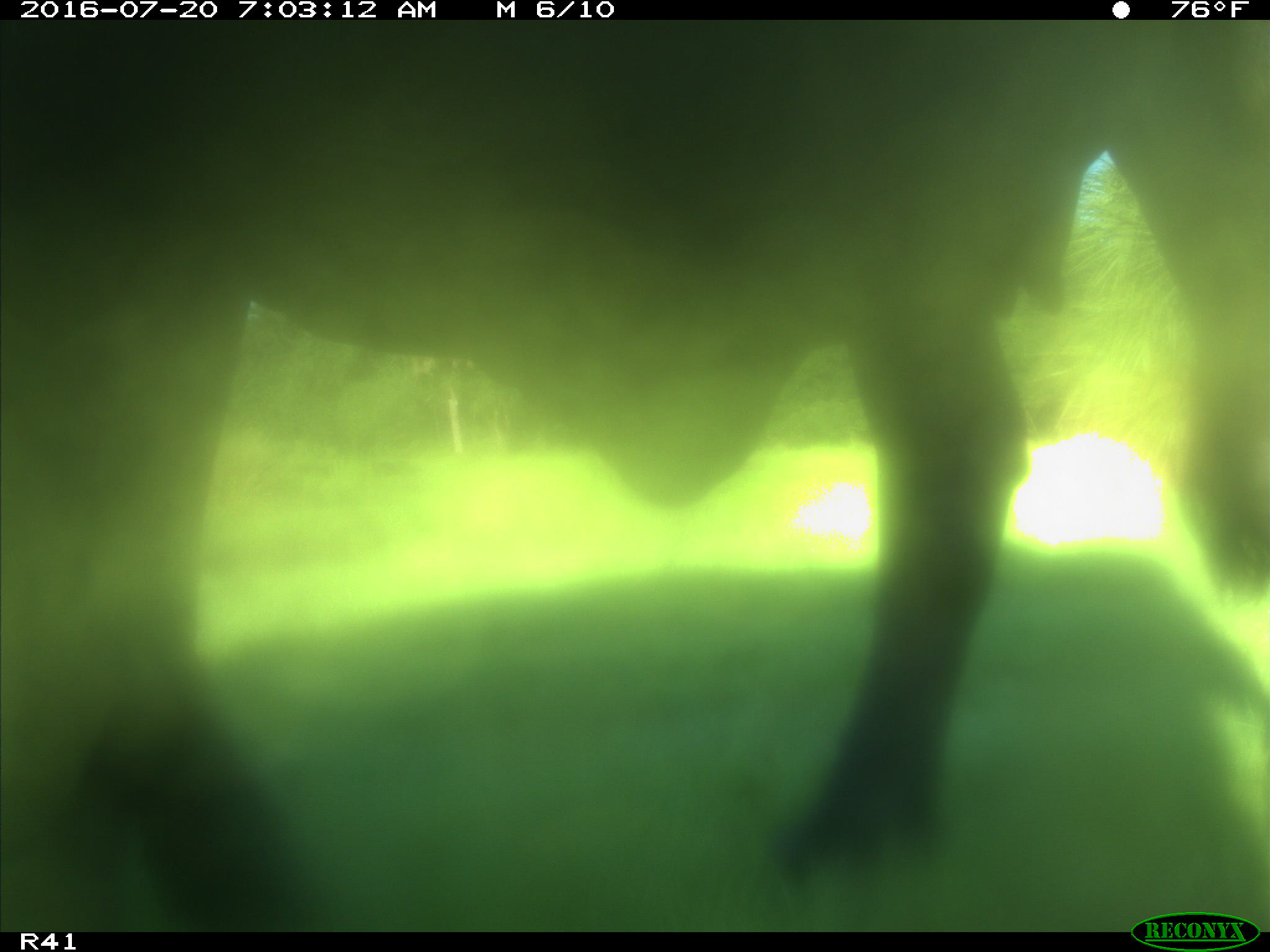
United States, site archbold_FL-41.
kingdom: Animalia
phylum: Chordata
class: Mammalia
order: Artiodactyla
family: Bovidae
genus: Bos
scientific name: Bos taurus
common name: domestic cow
Bos taurus (domestic cow).